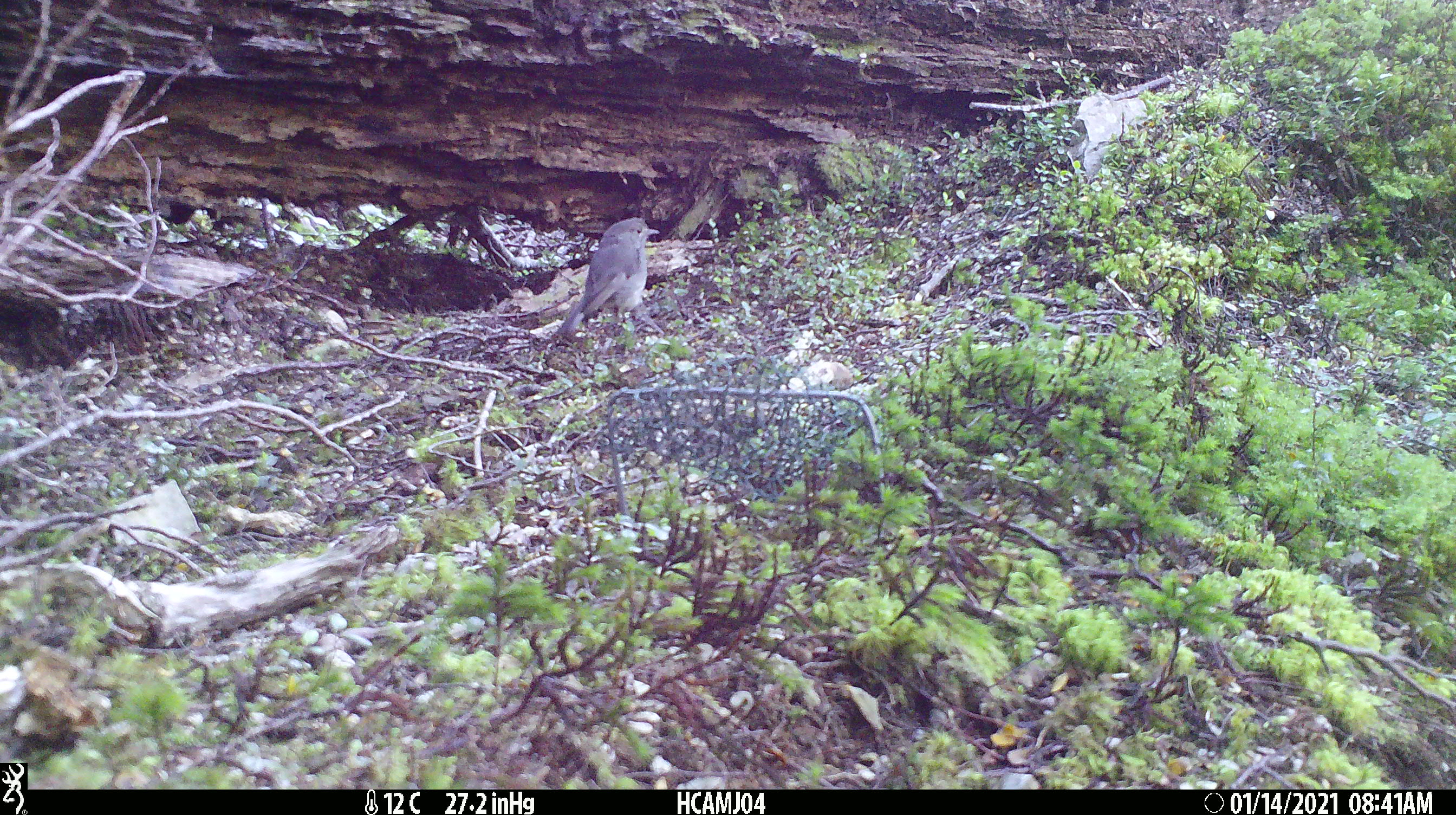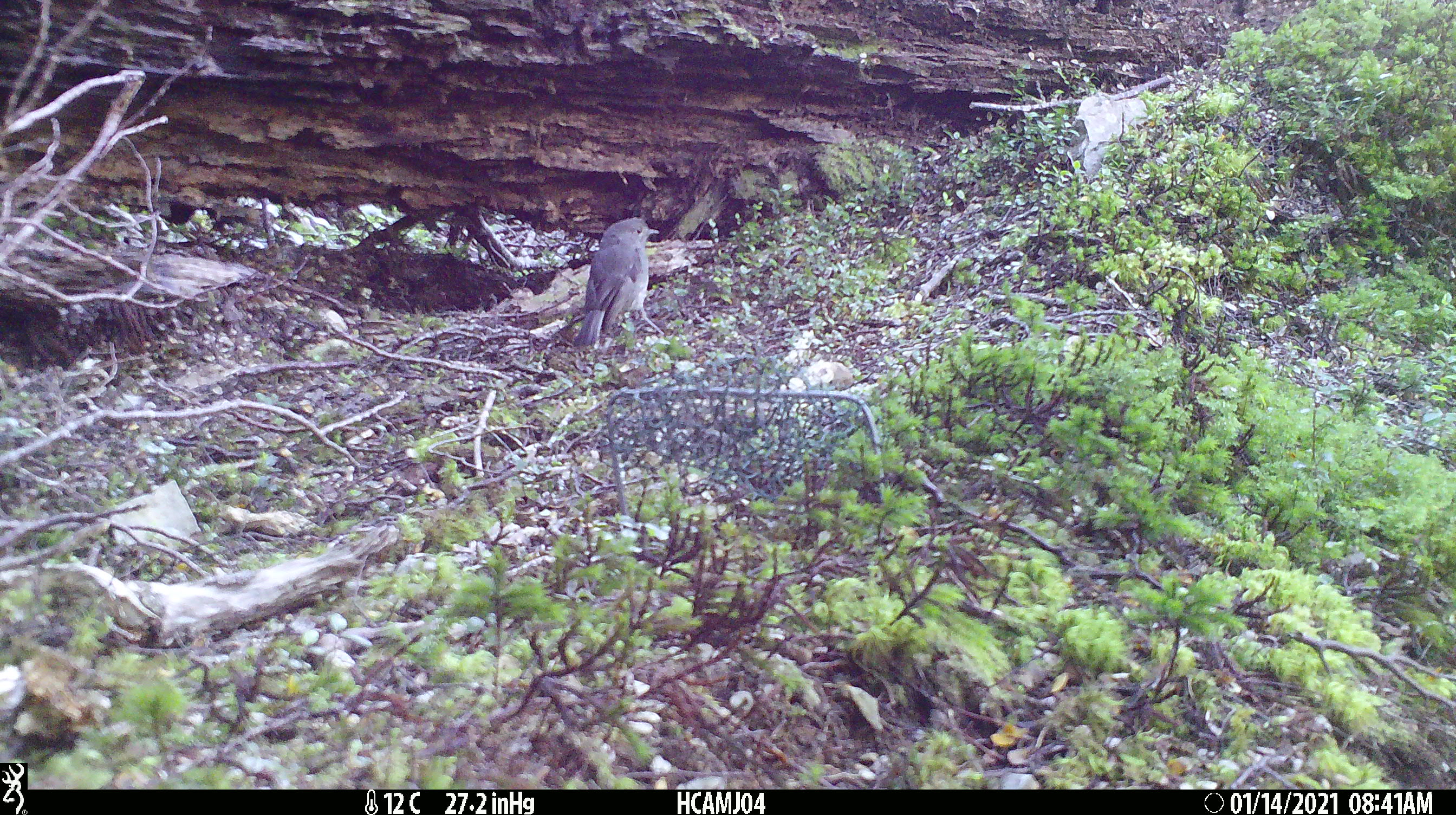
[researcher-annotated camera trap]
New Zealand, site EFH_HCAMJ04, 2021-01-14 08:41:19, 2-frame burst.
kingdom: Animalia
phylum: Chordata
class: Aves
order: Passeriformes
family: Petroicidae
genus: Petroica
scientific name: Petroica australis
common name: new zealand robin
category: robin